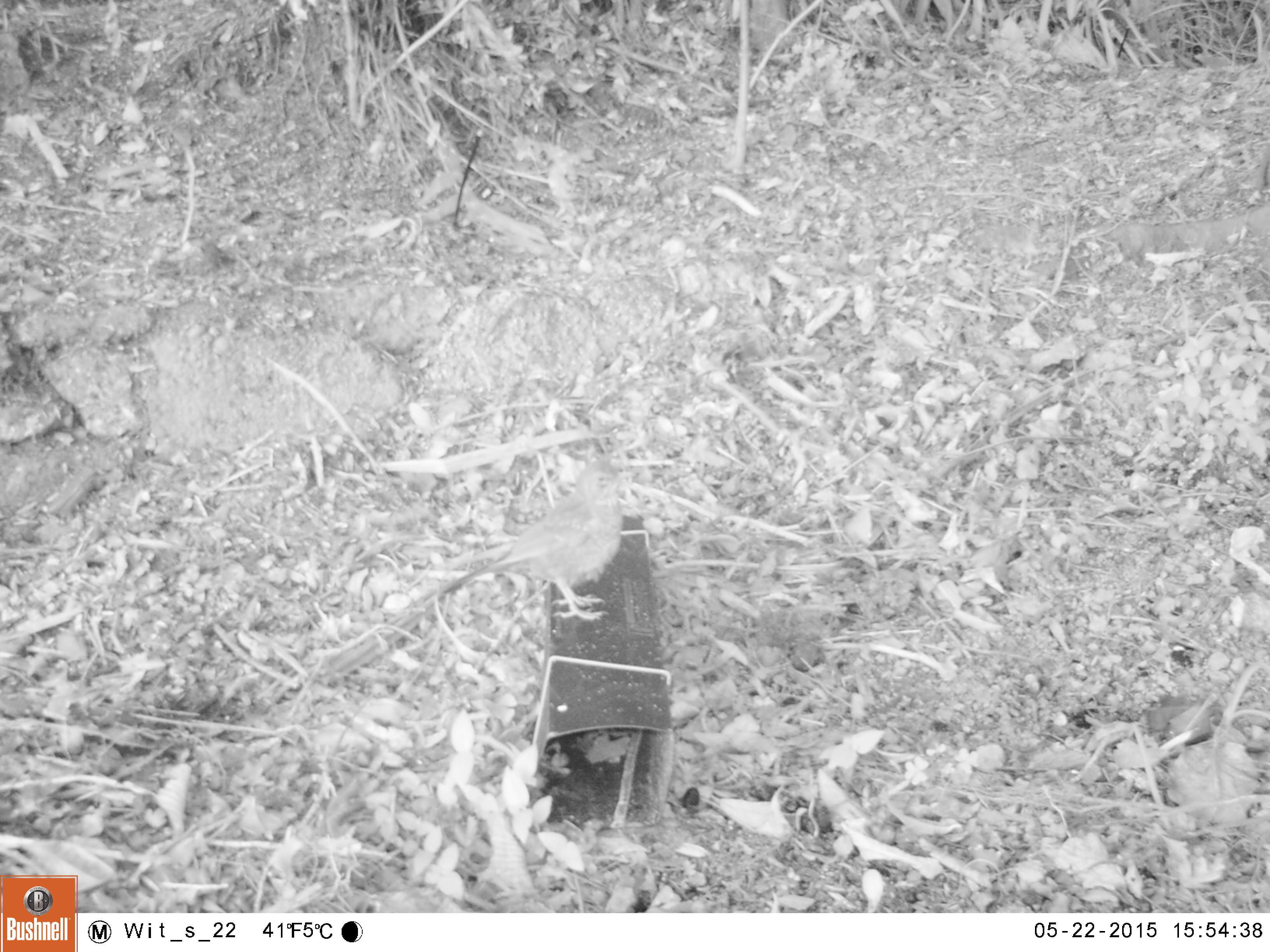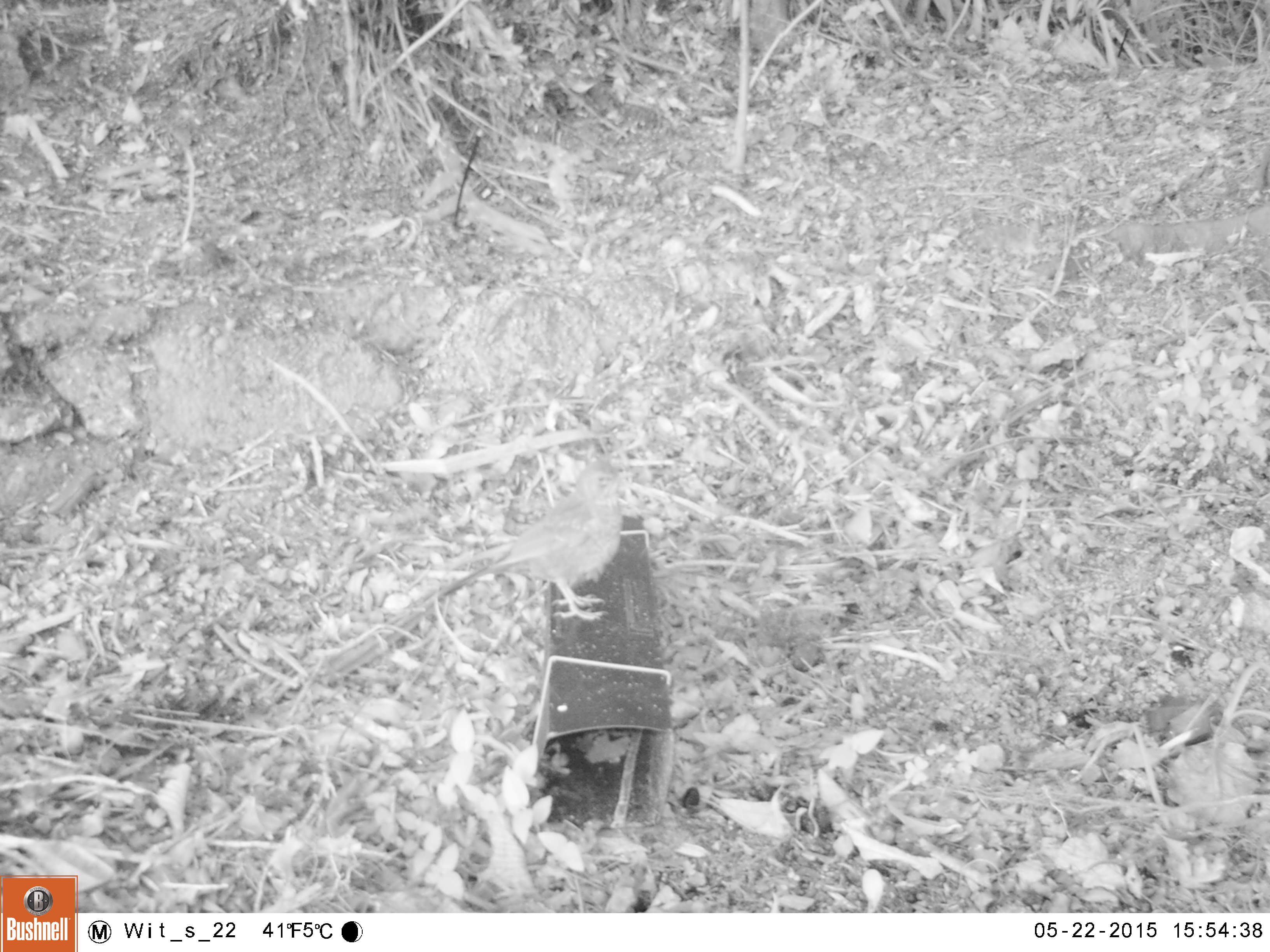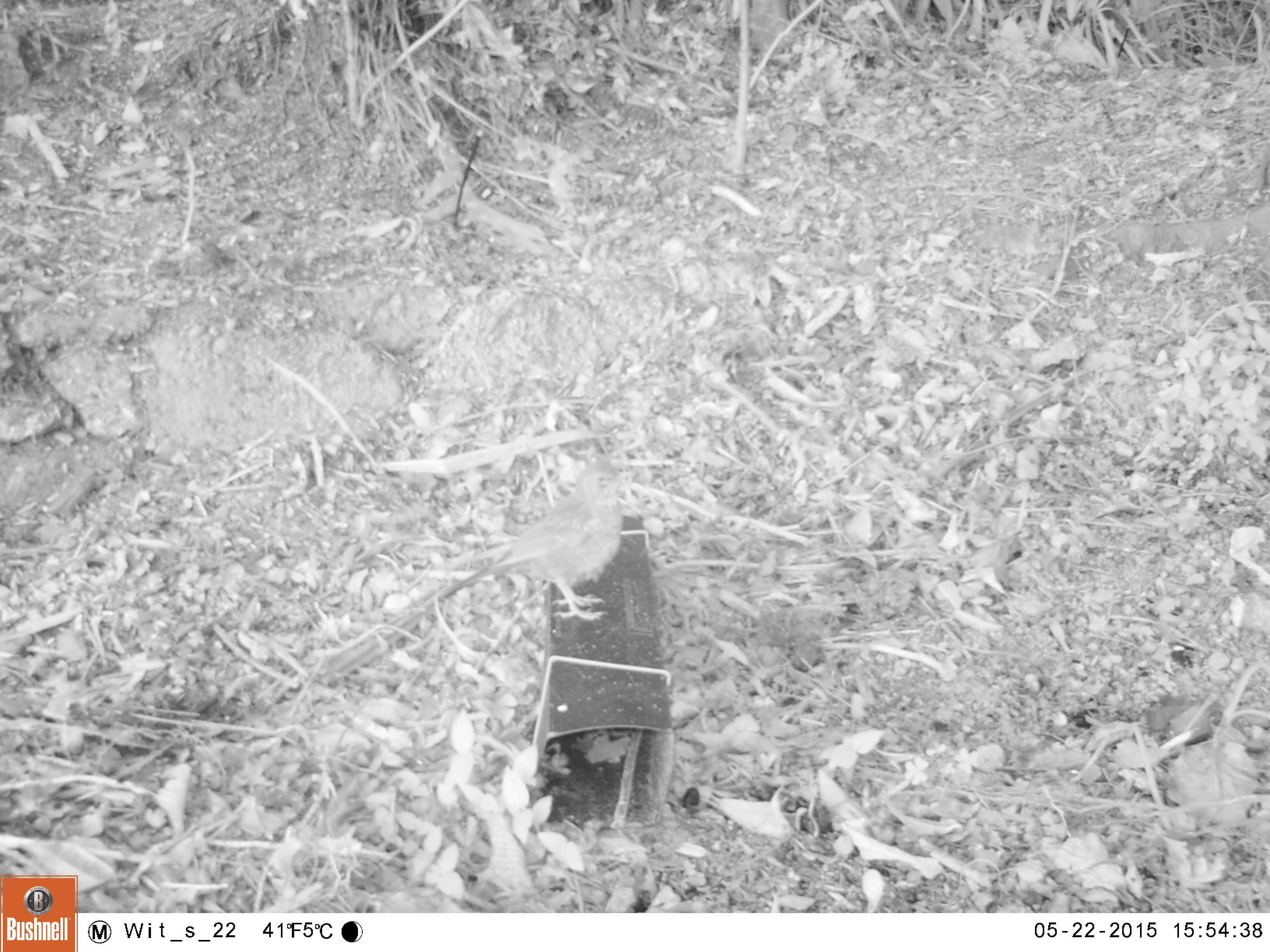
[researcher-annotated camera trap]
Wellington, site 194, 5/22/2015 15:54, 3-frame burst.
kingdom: Animalia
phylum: Chordata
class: Aves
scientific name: Aves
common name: bird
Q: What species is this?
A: Bird (Aves).